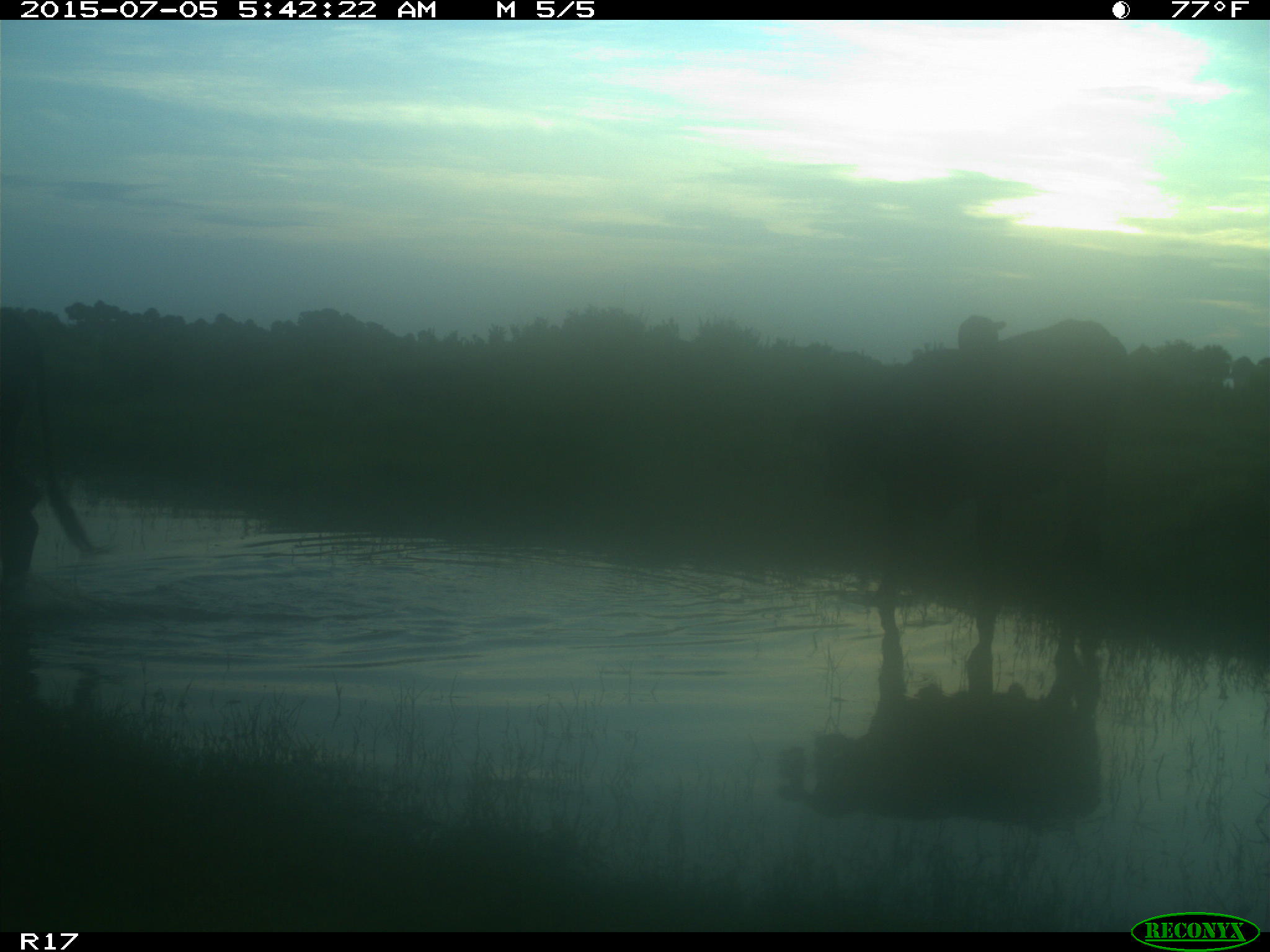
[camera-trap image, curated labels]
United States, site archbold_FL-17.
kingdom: Animalia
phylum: Chordata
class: Mammalia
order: Artiodactyla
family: Bovidae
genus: Bos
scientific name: Bos taurus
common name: domestic cow